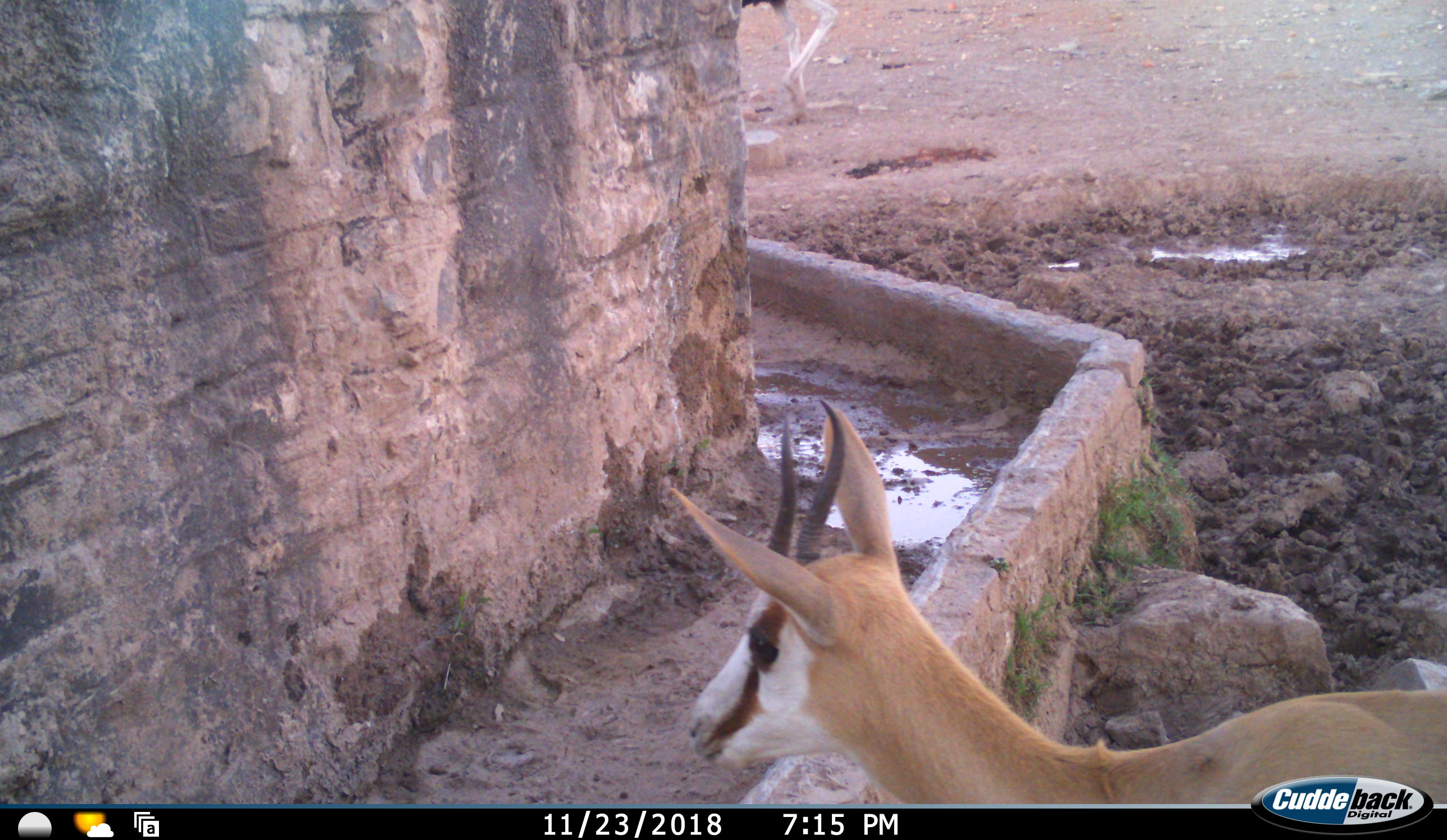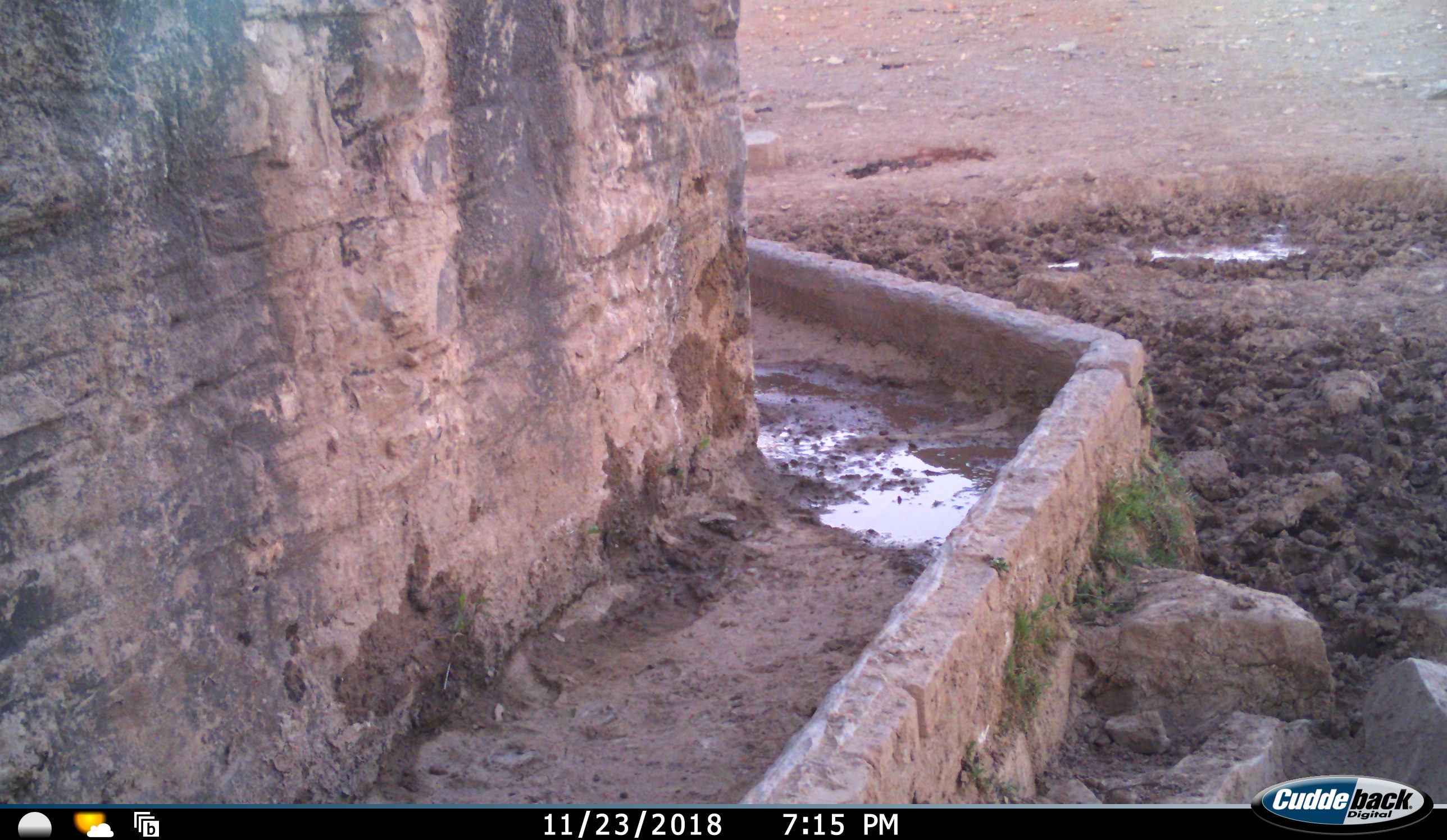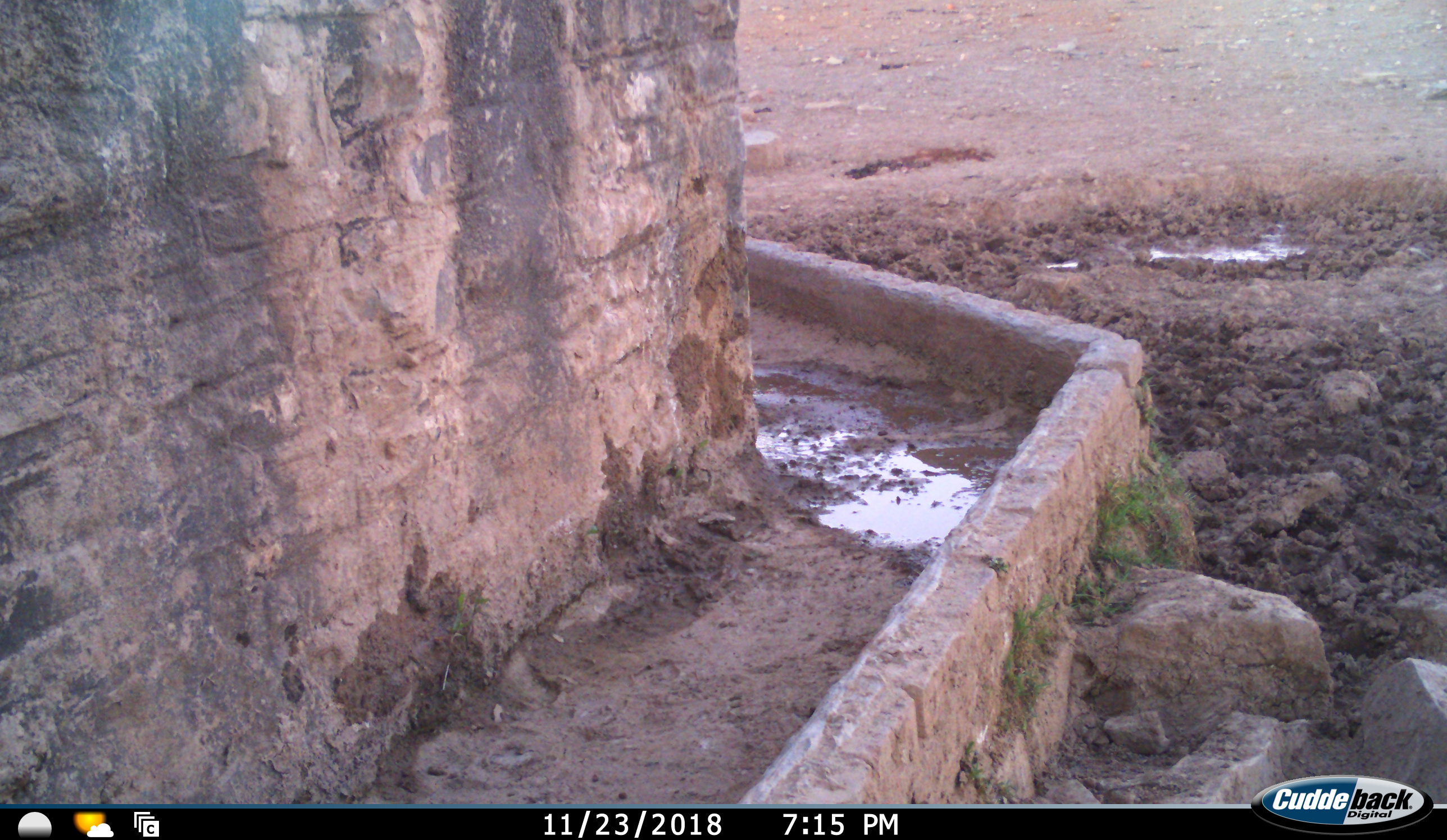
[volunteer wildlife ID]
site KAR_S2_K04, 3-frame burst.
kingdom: Animalia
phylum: Chordata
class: Aves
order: Struthioniformes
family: Struthionidae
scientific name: Struthionidae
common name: ostrich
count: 1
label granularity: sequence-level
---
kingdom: Animalia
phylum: Chordata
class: Mammalia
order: Artiodactyla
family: Bovidae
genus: Antidorcas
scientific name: Antidorcas marsupialis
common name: springbok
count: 1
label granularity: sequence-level